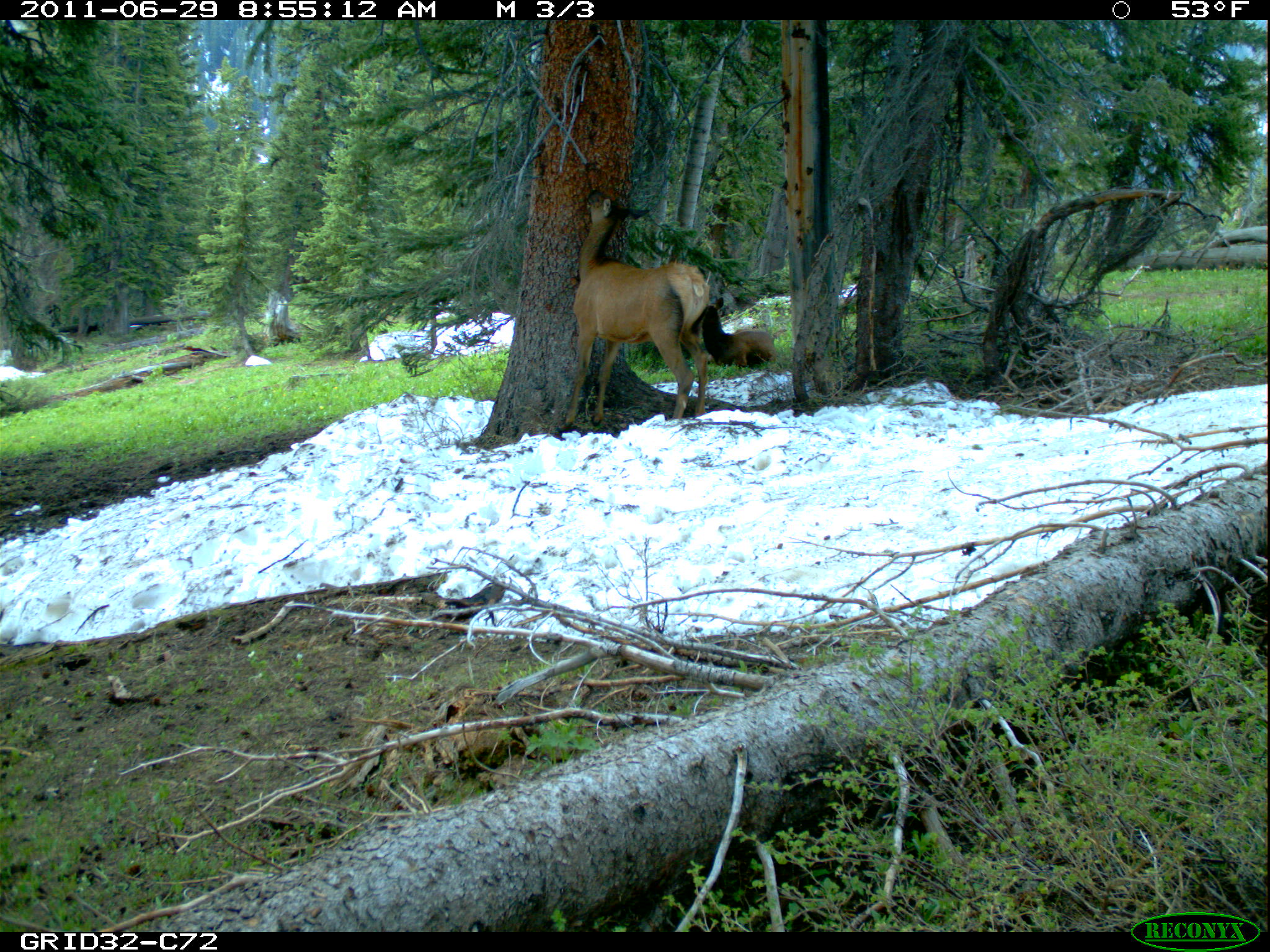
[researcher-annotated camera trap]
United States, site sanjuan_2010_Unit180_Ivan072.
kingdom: Animalia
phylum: Chordata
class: Mammalia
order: Artiodactyla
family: Cervidae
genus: Cervus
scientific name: Cervus elaphus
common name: red deer